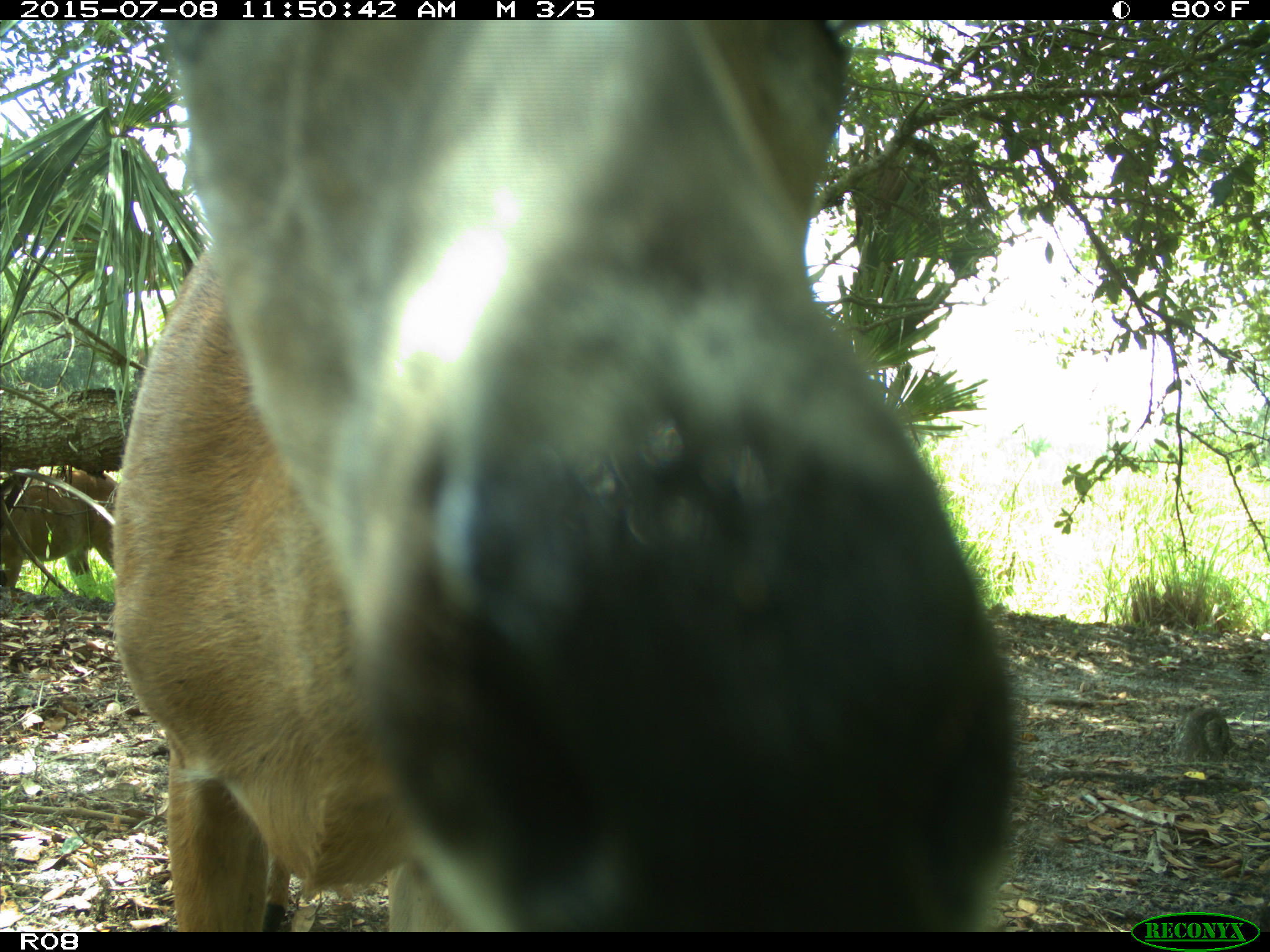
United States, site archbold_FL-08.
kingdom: Animalia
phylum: Chordata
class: Mammalia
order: Artiodactyla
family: Cervidae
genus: Odocoileus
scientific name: Odocoileus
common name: deer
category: unidentified deer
Unidentified deer (deer) (Odocoileus).